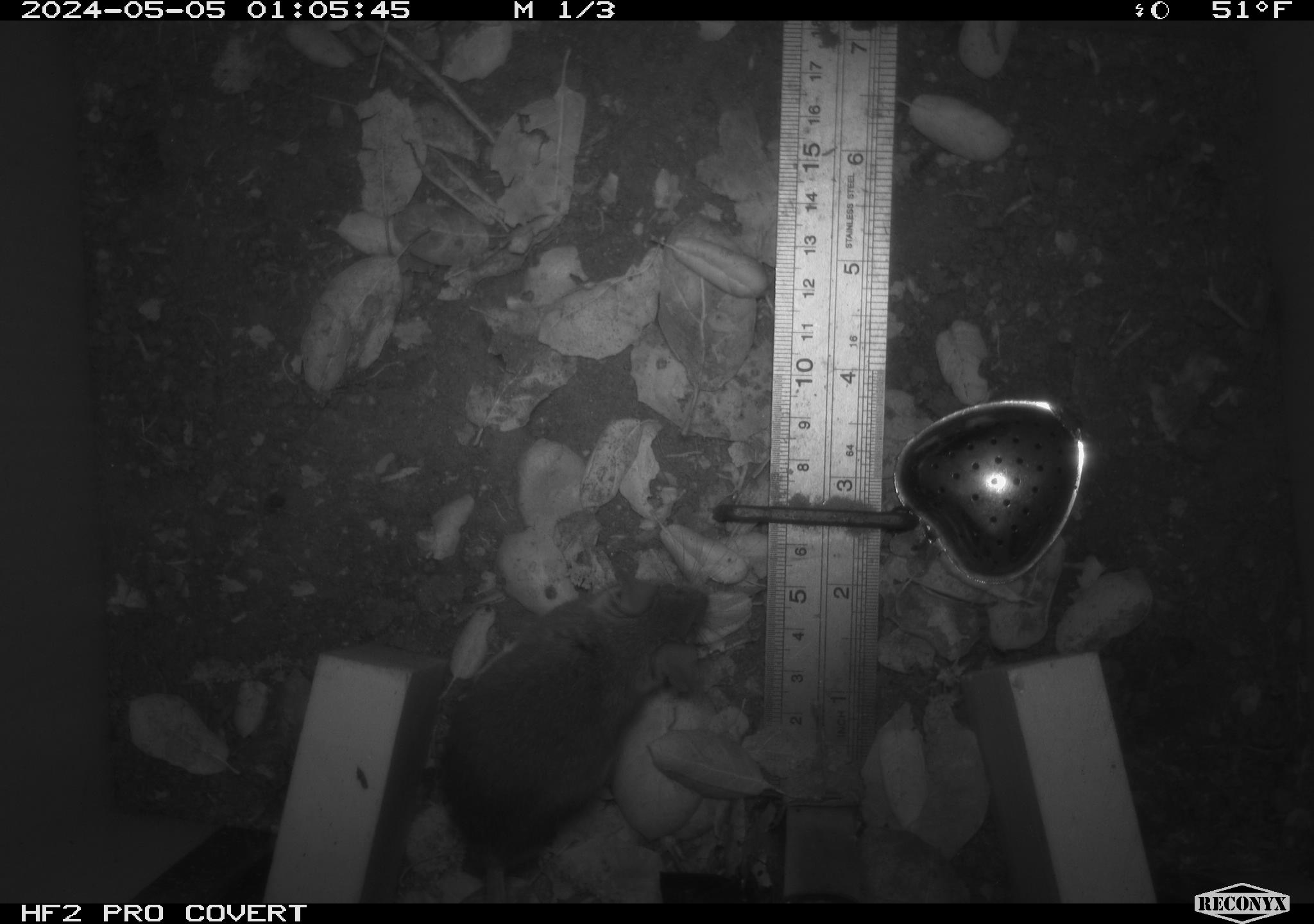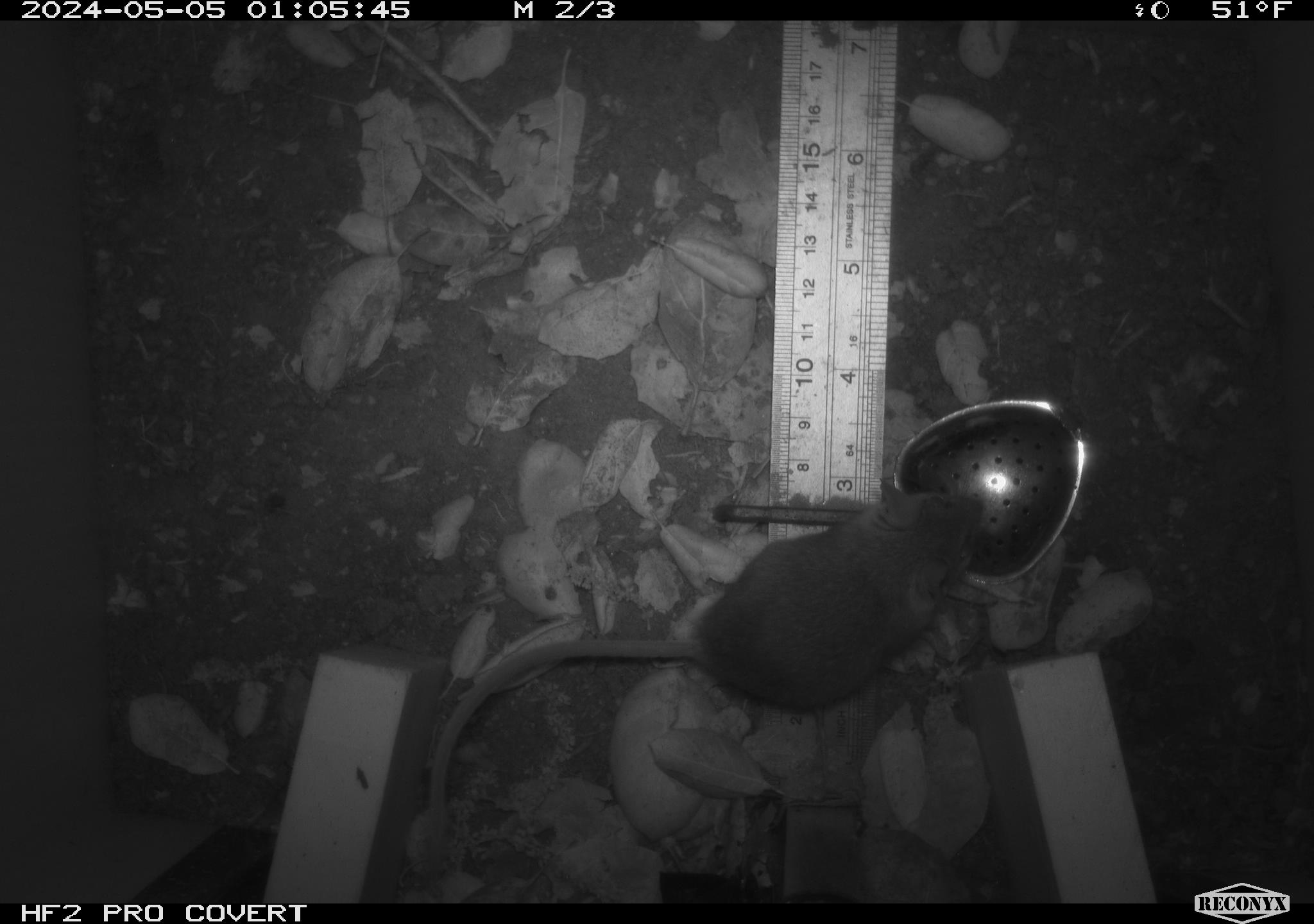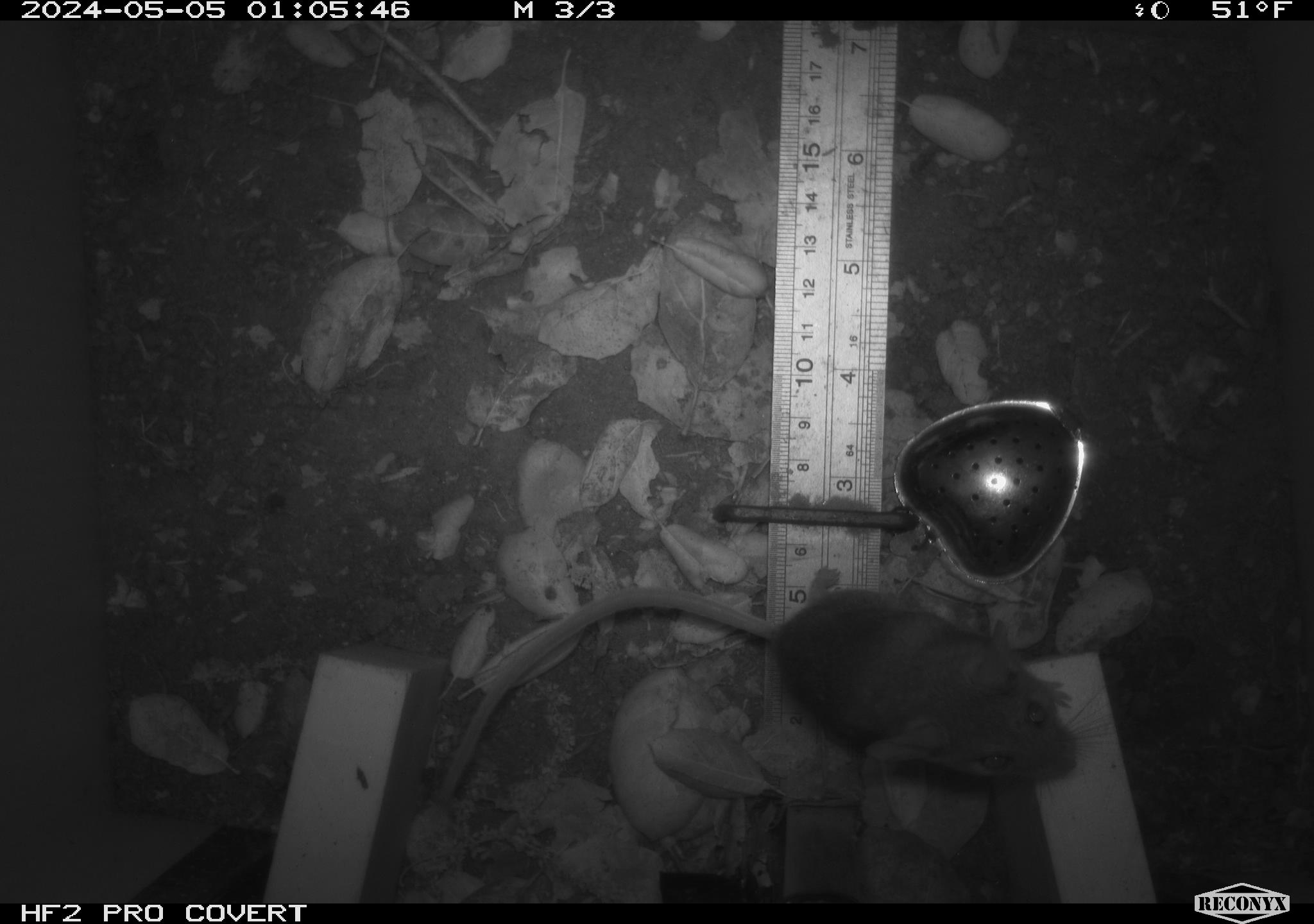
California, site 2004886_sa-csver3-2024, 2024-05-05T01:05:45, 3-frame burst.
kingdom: Animalia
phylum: Chordata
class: Mammalia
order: Rodentia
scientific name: Rodentia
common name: rodent